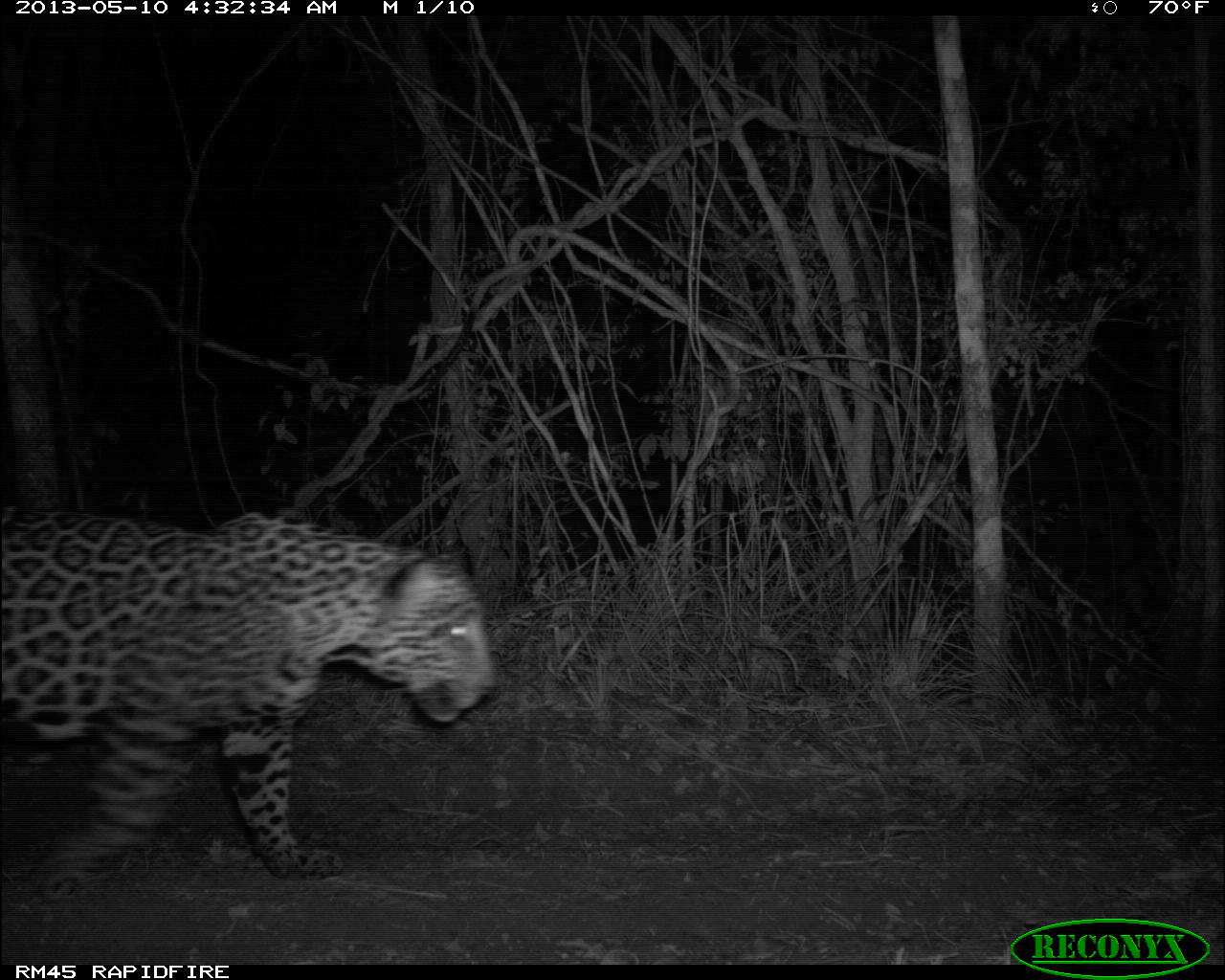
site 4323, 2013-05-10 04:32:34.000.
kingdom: Animalia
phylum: Chordata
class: Mammalia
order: Carnivora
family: Felidae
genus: Panthera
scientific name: Panthera onca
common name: jaguar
Panthera onca (jaguar), count 1, sex male.